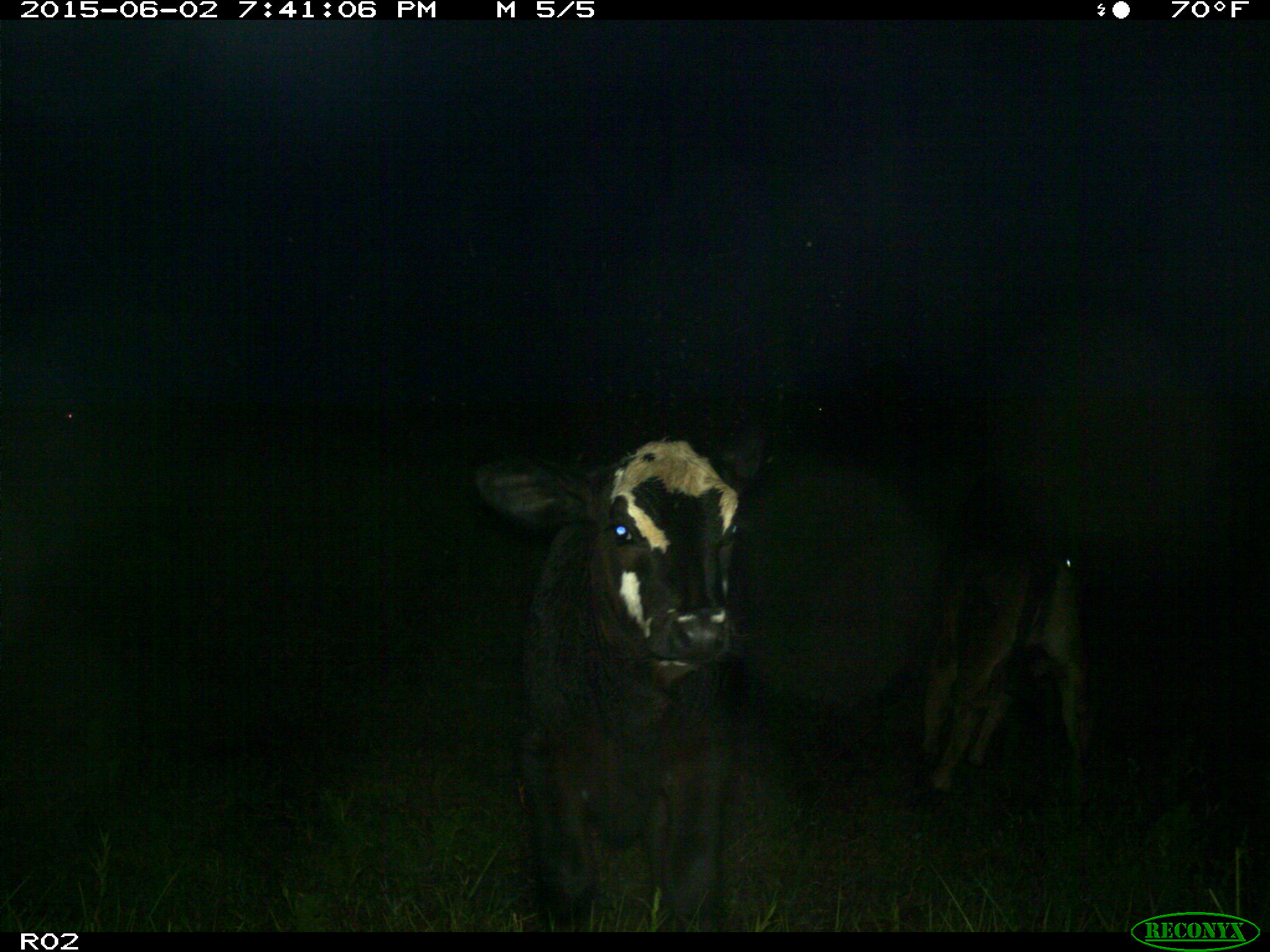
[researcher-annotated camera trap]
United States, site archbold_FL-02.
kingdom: Animalia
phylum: Chordata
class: Mammalia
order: Artiodactyla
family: Bovidae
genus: Bos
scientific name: Bos taurus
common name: domestic cow